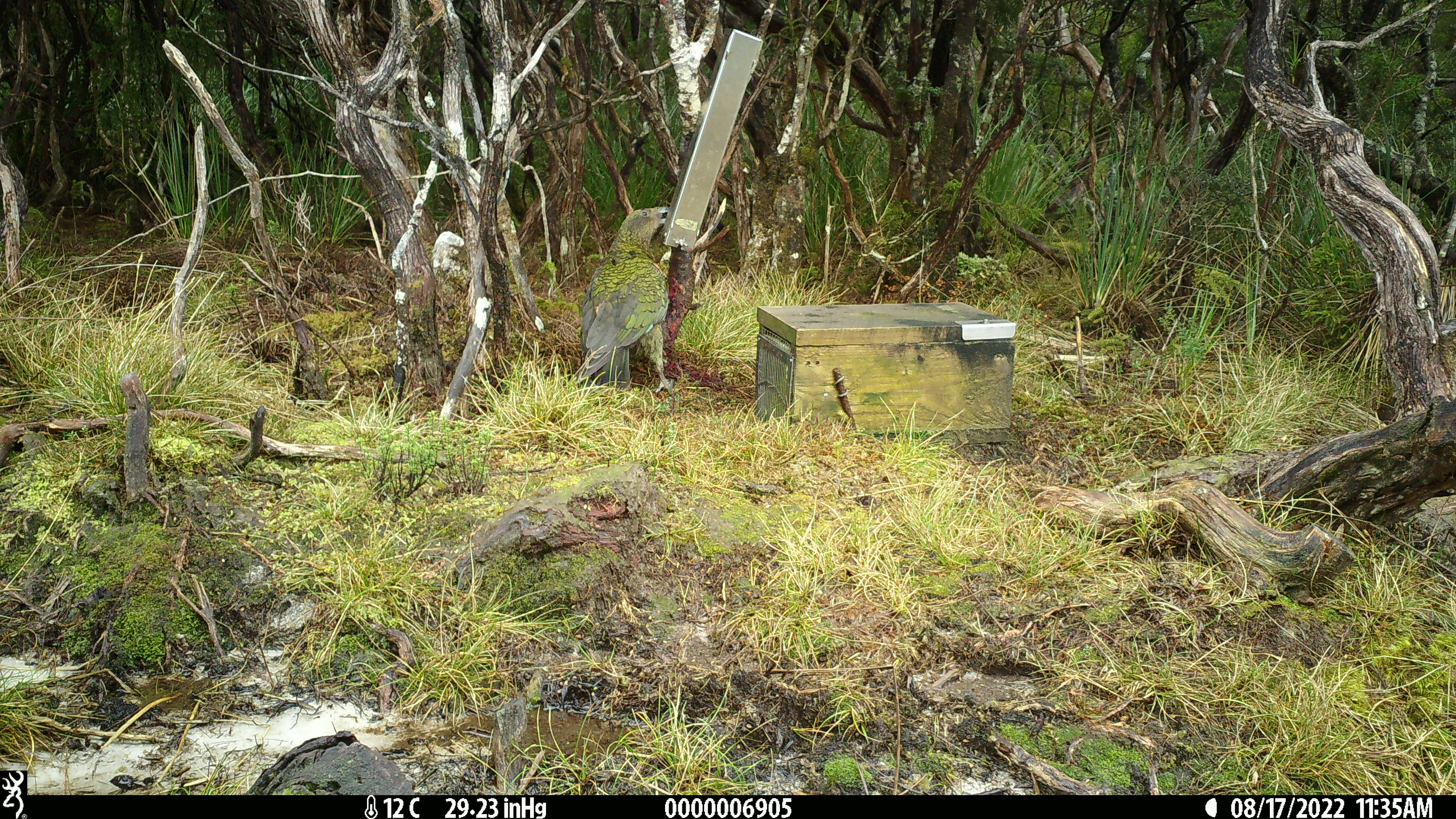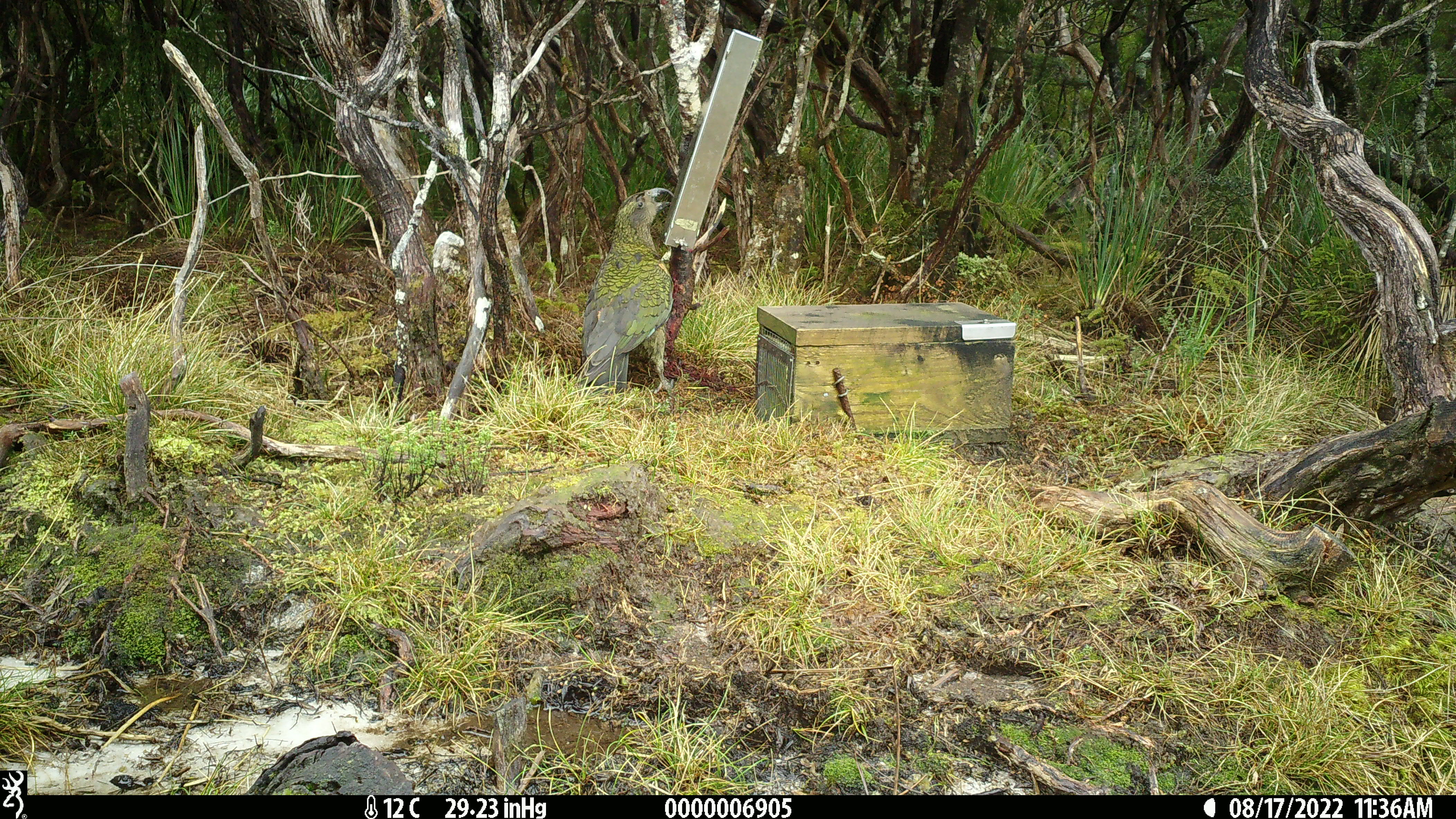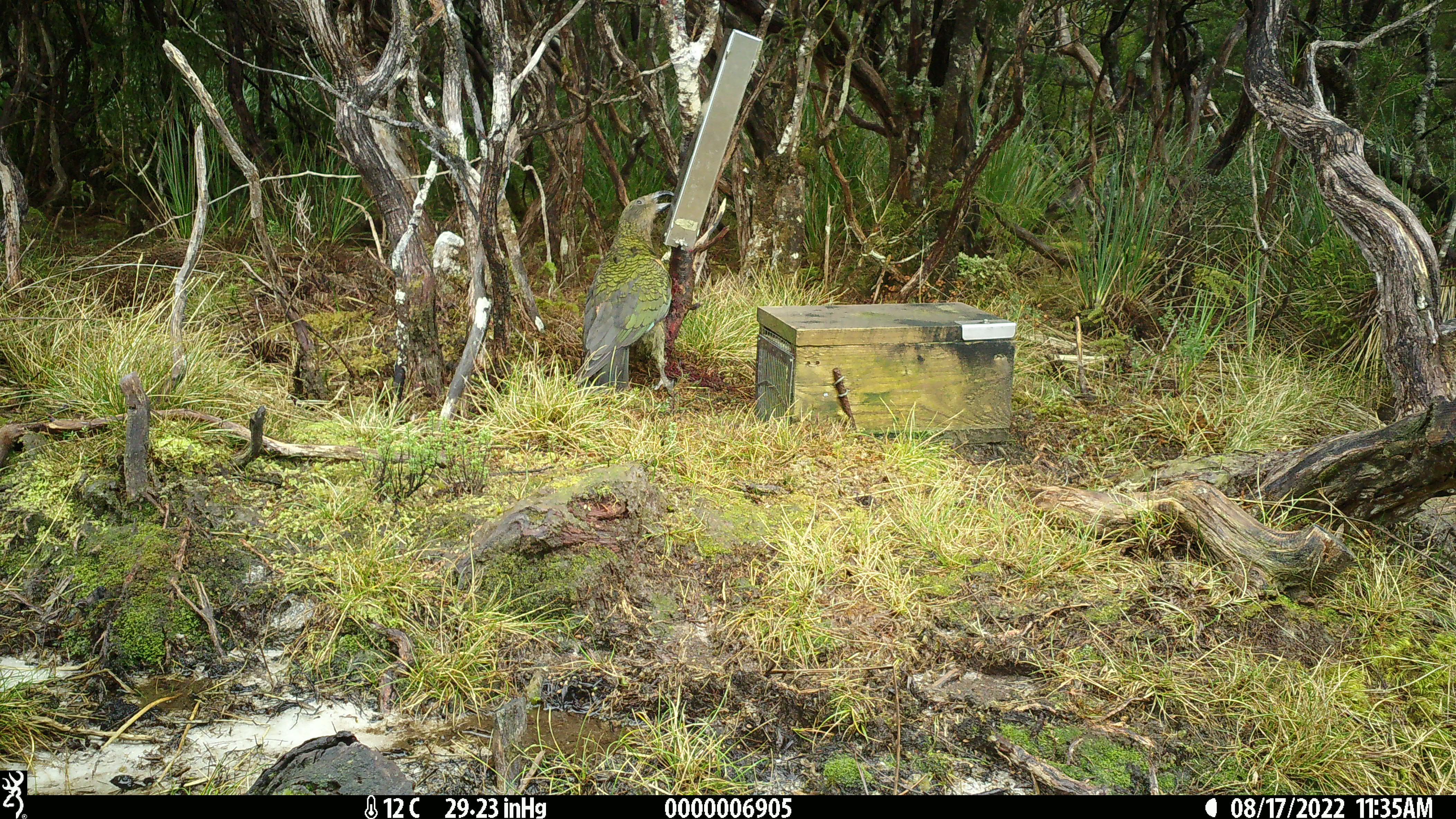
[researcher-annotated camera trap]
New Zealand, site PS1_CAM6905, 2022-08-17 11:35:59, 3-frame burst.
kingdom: Animalia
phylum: Chordata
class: Aves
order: Psittaciformes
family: Strigopidae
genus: Nestor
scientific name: Nestor notabilis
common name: kea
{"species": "kea (Nestor notabilis)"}